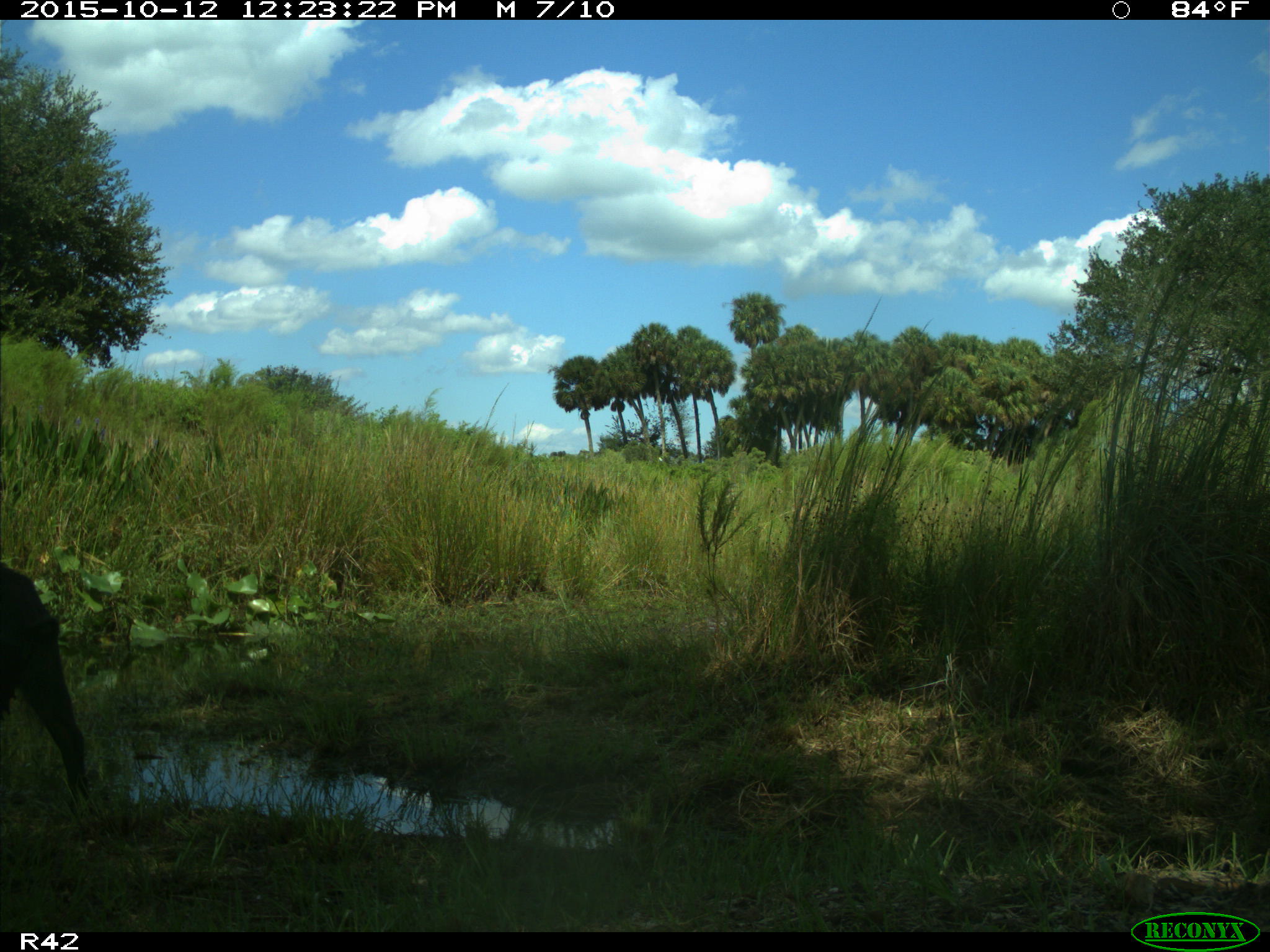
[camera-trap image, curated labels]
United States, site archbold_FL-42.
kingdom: Animalia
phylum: Chordata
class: Mammalia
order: Artiodactyla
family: Suidae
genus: Sus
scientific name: Sus scrofa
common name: wild boar